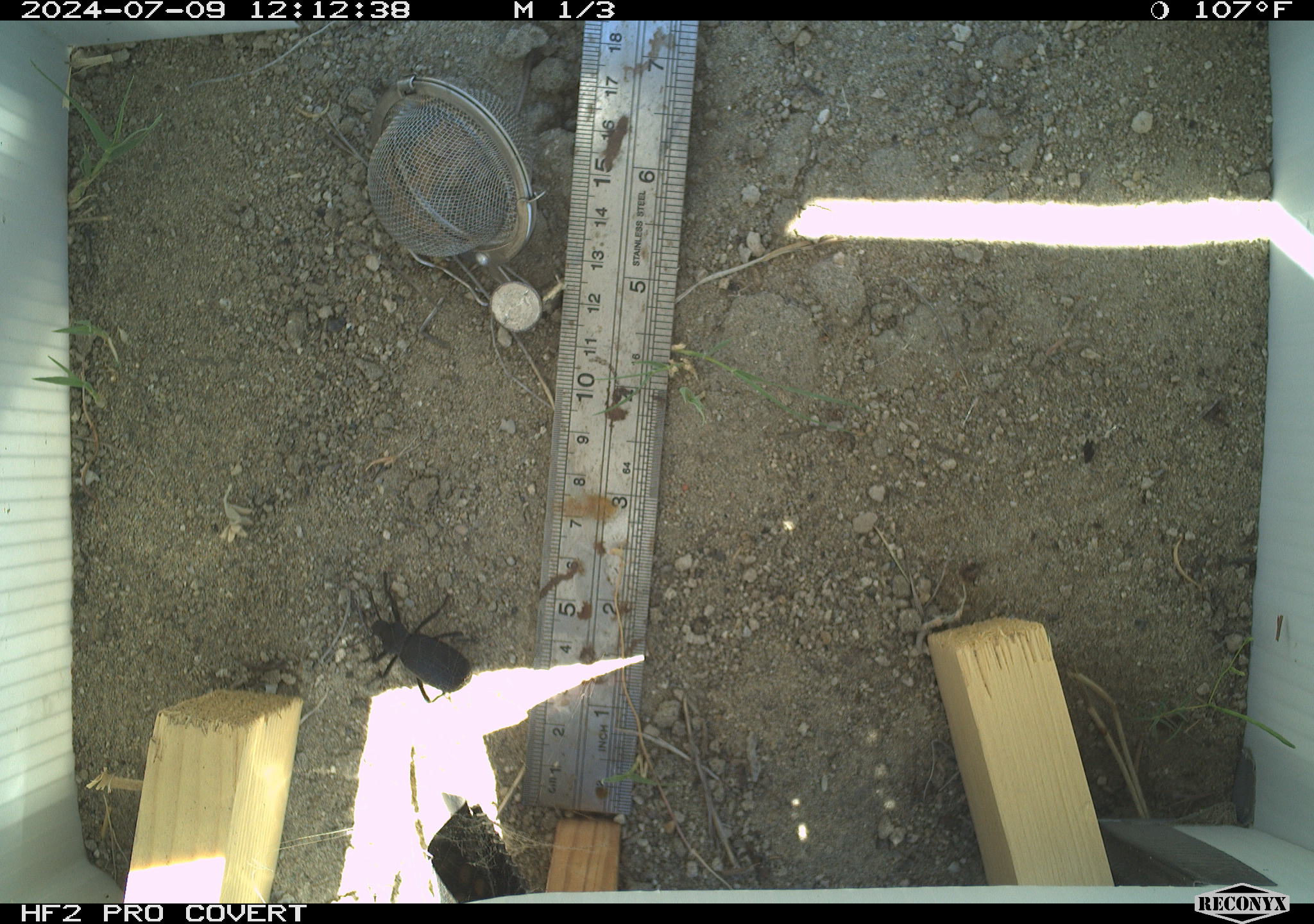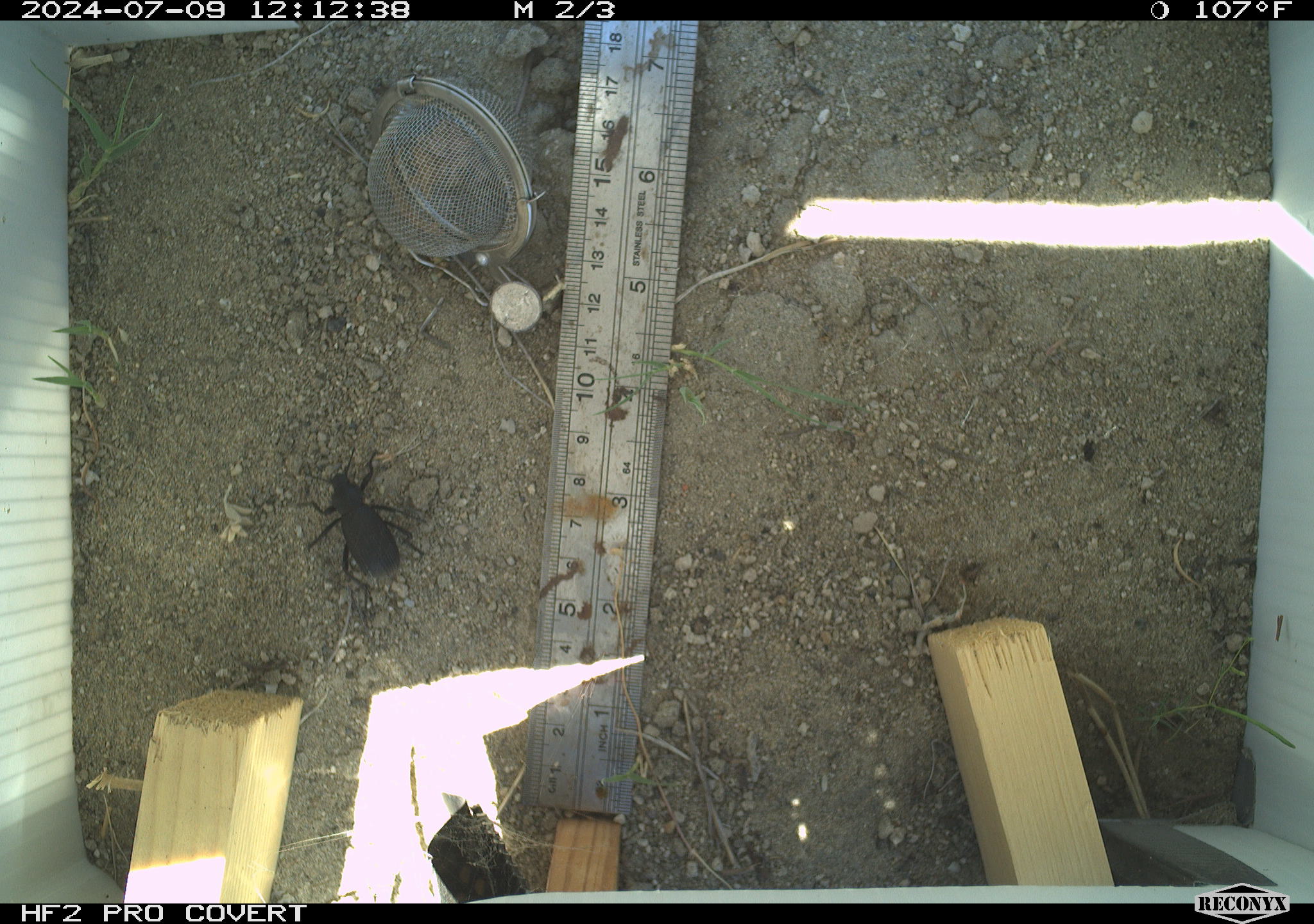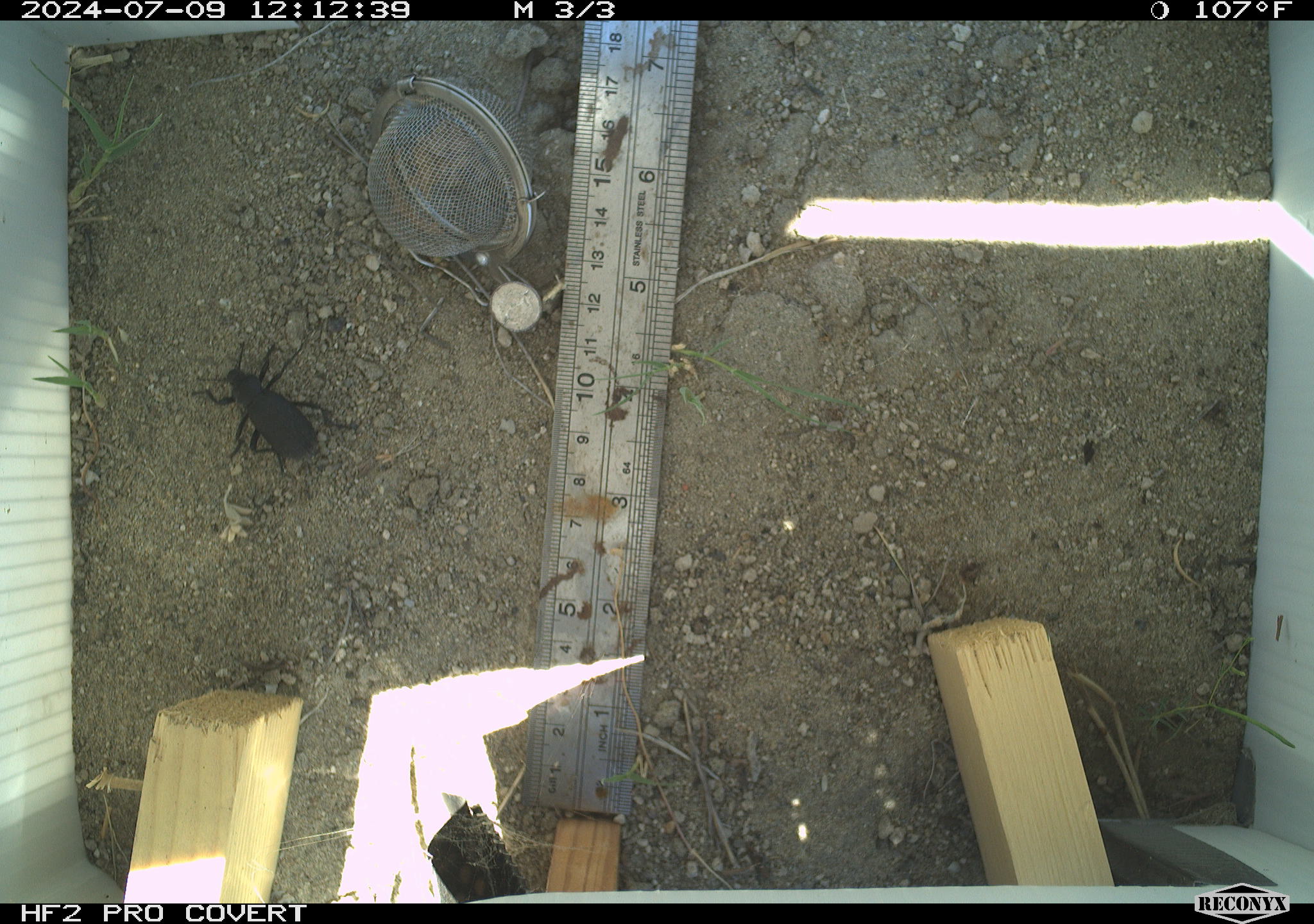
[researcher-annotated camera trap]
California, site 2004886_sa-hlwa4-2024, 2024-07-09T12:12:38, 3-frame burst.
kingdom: Animalia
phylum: Arthropoda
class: Insecta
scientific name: Insecta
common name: insect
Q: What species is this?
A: Insect (Insecta).